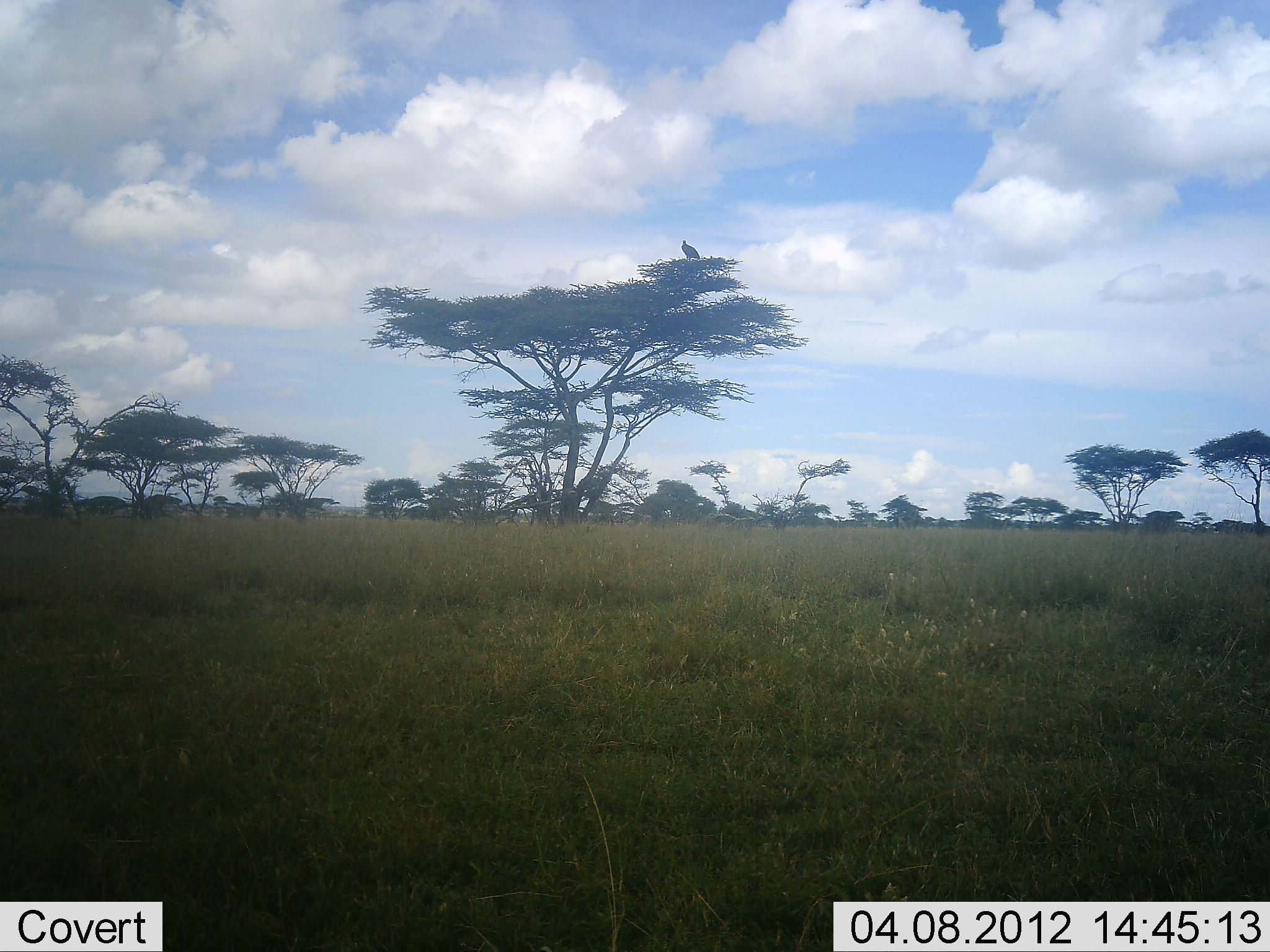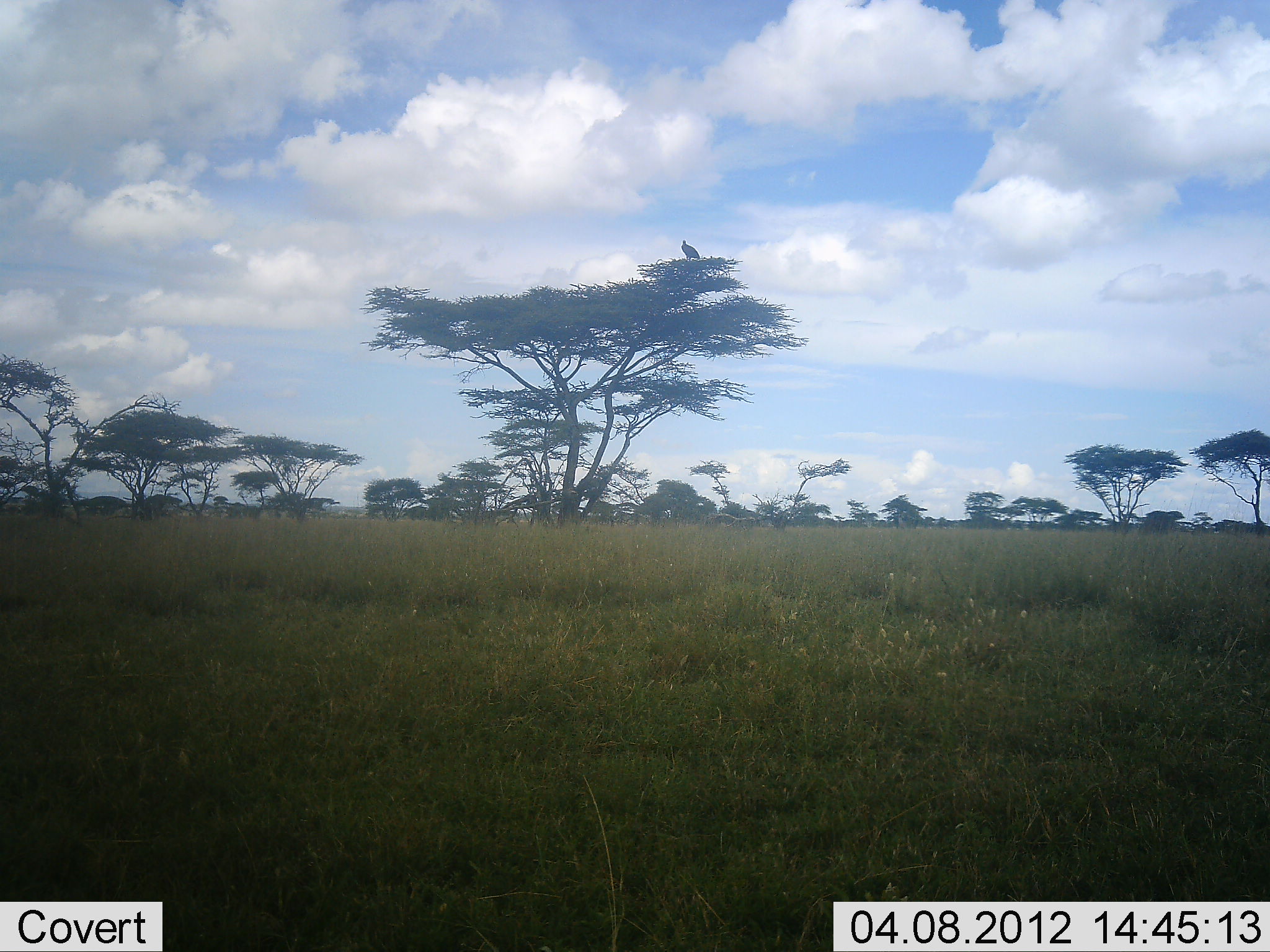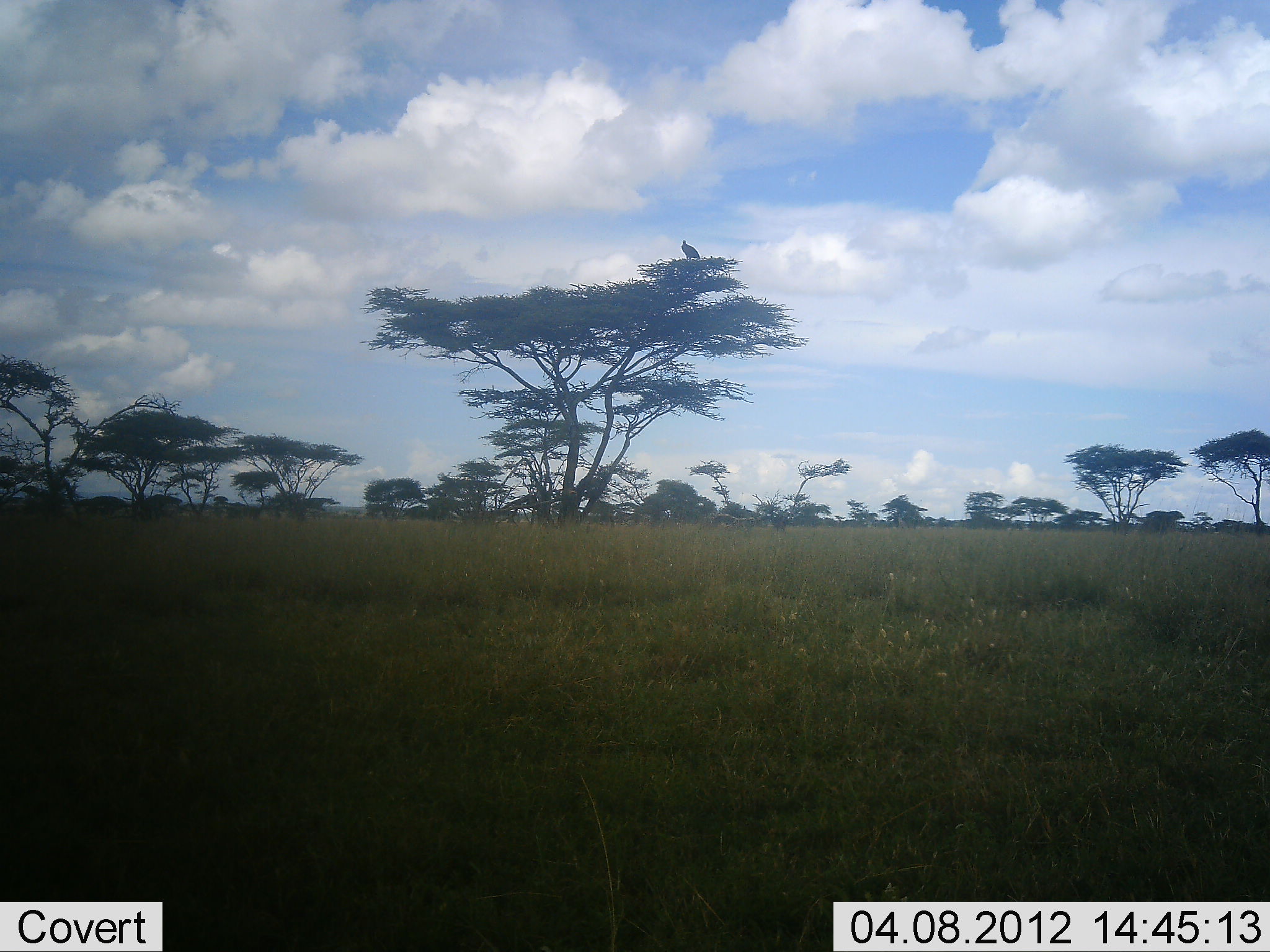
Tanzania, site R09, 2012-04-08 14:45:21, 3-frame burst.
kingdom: Animalia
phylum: Chordata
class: Aves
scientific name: Aves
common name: bird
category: otherbird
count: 1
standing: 58%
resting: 42%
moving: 0%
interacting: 0%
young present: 0%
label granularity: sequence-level